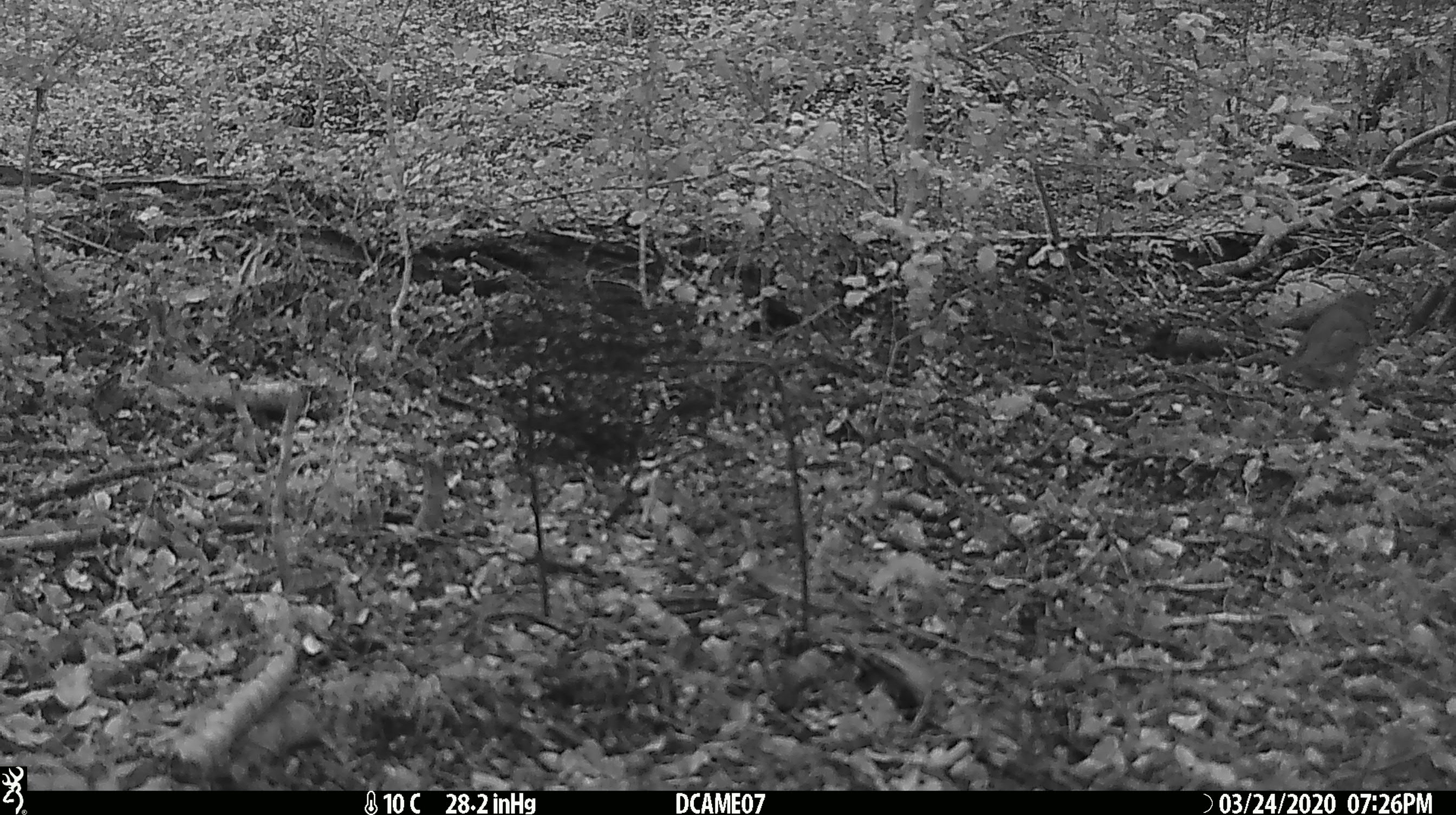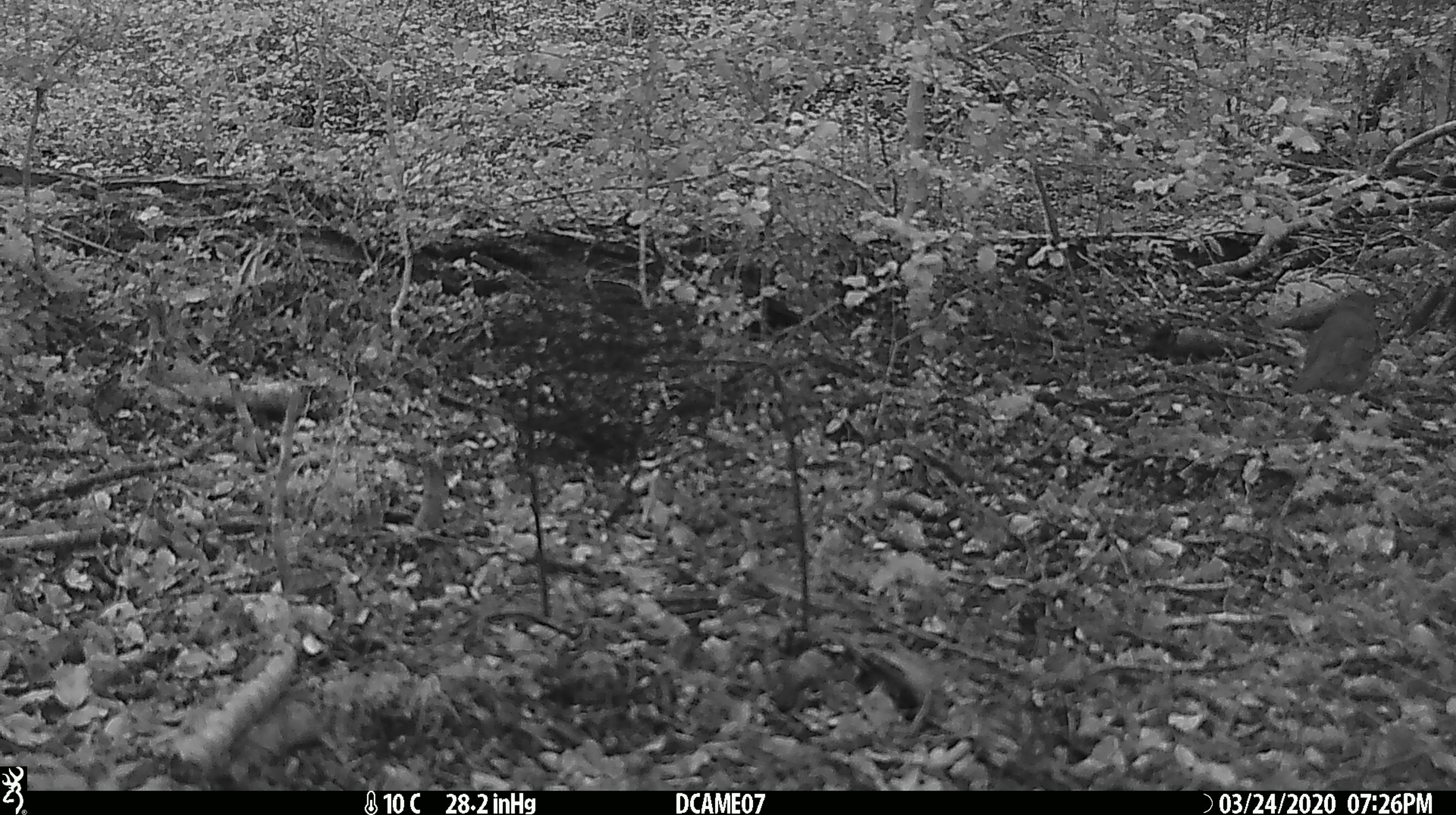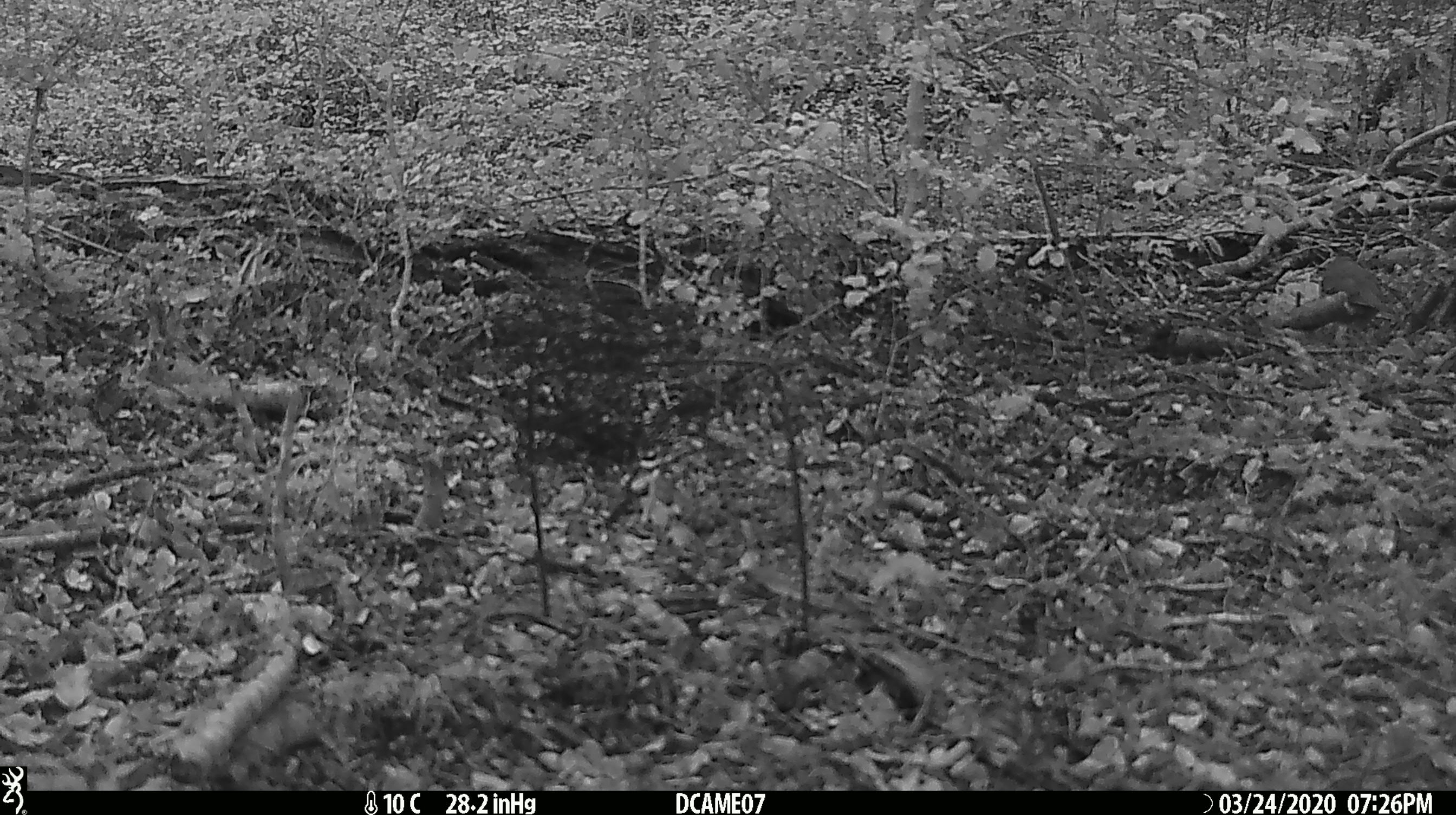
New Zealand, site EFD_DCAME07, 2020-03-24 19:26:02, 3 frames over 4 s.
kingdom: Animalia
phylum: Chordata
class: Aves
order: Passeriformes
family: Turdidae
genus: Turdus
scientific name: Turdus philomelos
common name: song thrush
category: thrush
Thrush (song thrush) (Turdus philomelos).